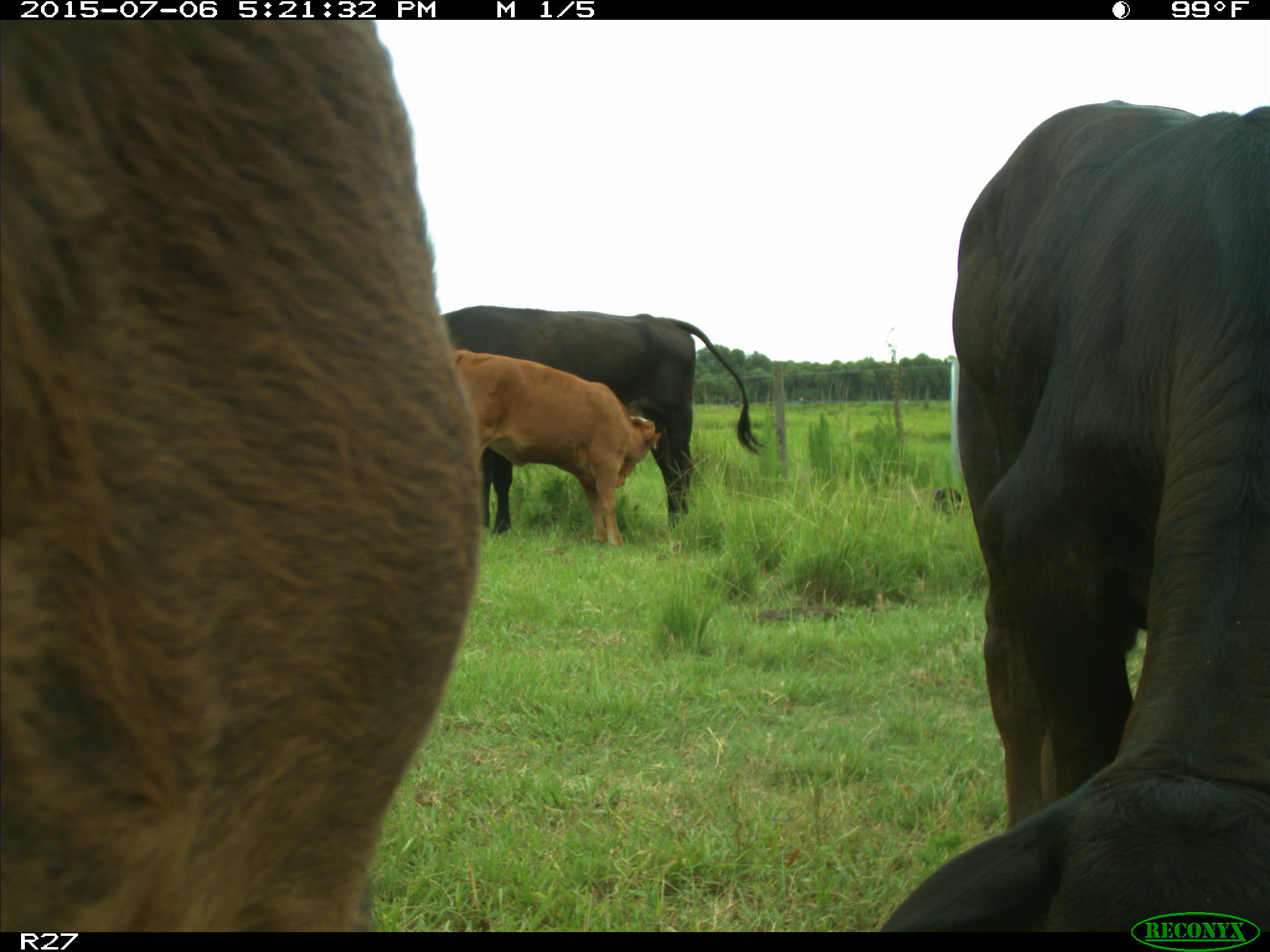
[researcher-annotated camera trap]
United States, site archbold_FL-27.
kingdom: Animalia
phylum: Chordata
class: Mammalia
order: Artiodactyla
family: Bovidae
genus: Bos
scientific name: Bos taurus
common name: domestic cow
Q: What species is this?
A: Bos taurus (domestic cow).